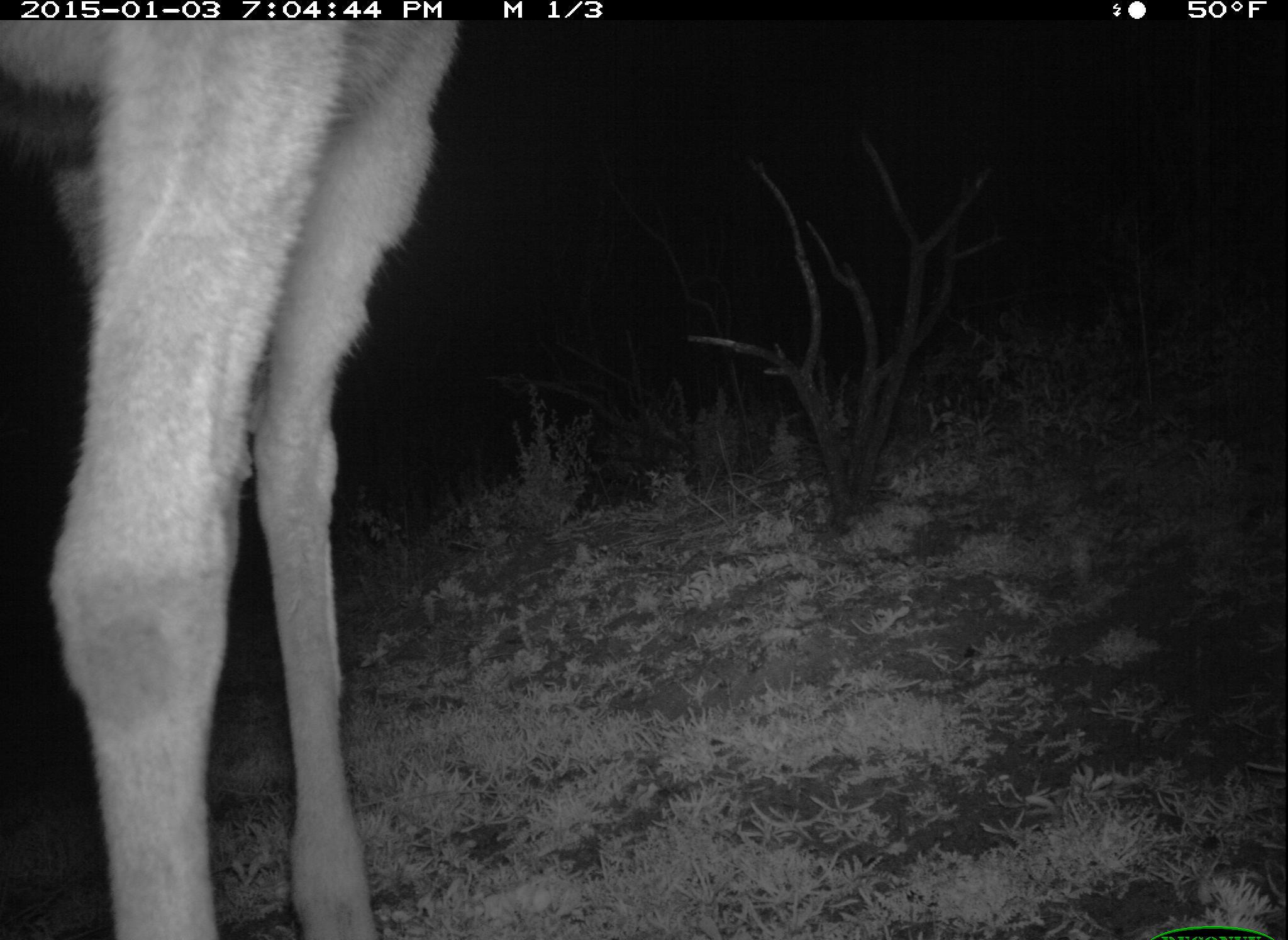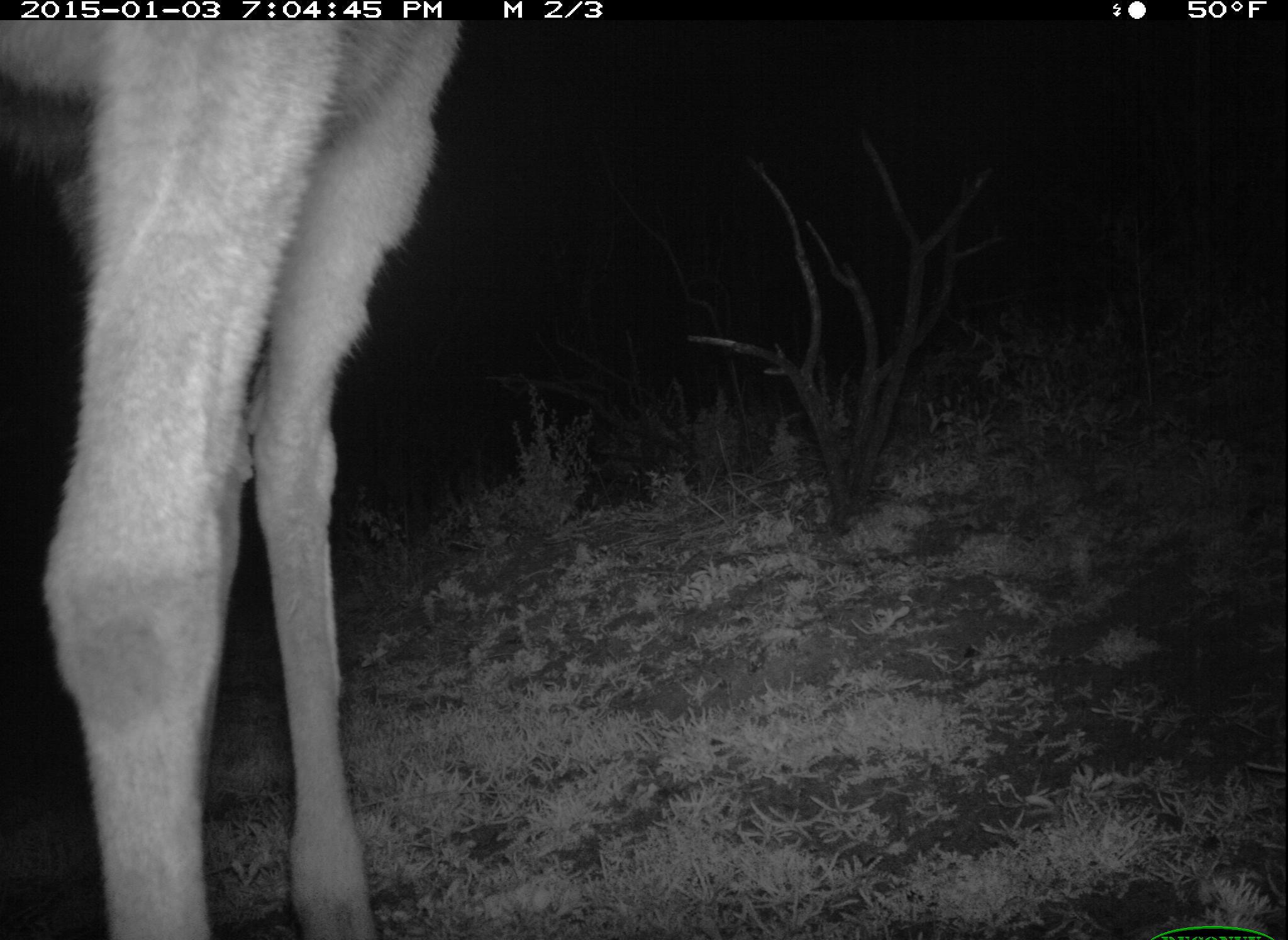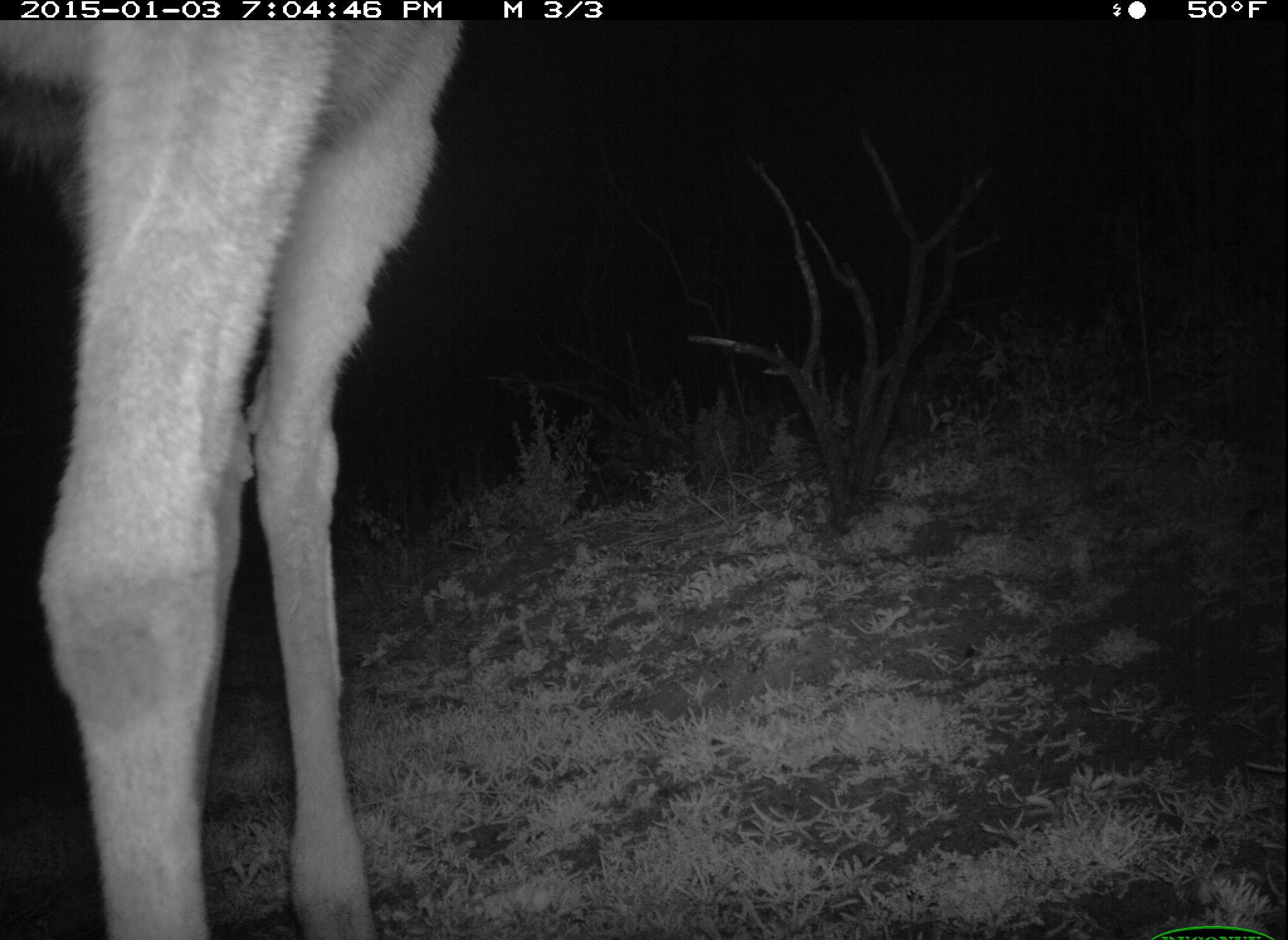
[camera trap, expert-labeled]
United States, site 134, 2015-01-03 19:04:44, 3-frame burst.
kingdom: Animalia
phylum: Chordata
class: Mammalia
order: Artiodactyla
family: Cervidae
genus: Odocoileus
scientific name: Odocoileus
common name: deer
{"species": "deer (Odocoileus)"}